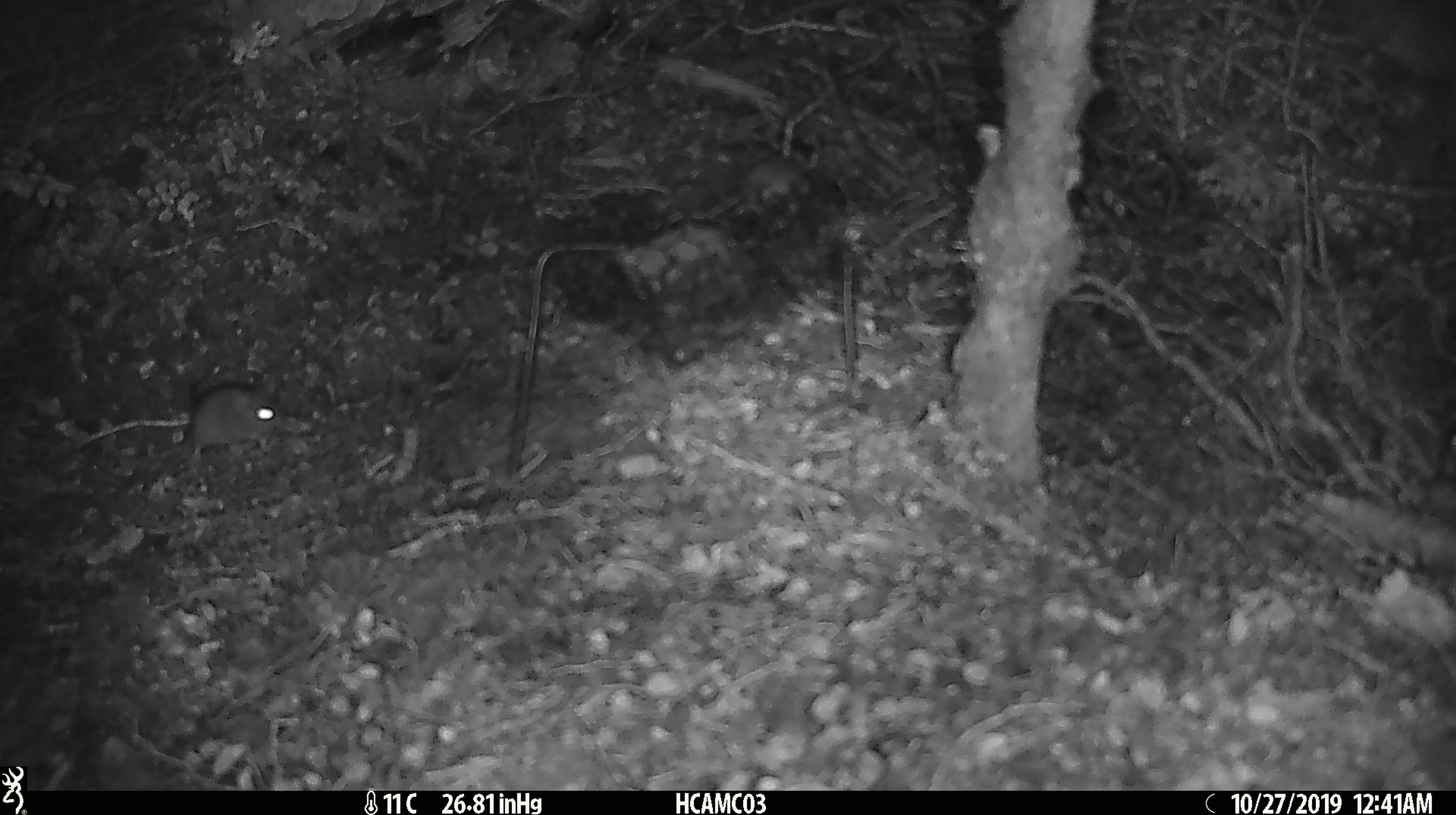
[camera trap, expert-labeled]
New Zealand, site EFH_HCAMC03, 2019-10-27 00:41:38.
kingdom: Animalia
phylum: Chordata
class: Mammalia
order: Rodentia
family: Muridae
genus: Mus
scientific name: Mus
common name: mouse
Mouse (Mus).